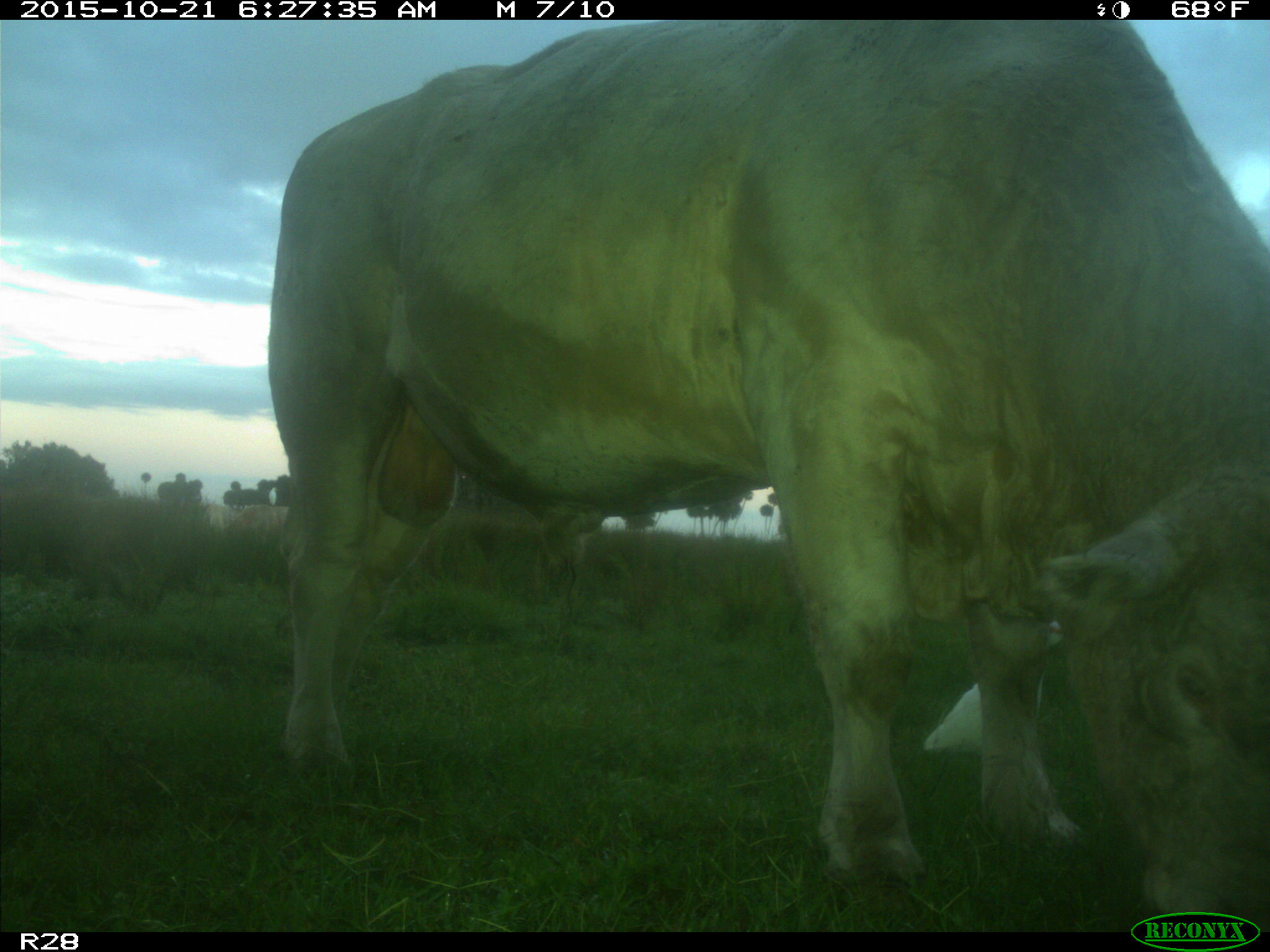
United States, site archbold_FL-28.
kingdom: Animalia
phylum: Chordata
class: Mammalia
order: Artiodactyla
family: Bovidae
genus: Bos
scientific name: Bos taurus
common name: domestic cow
Bos taurus (domestic cow).